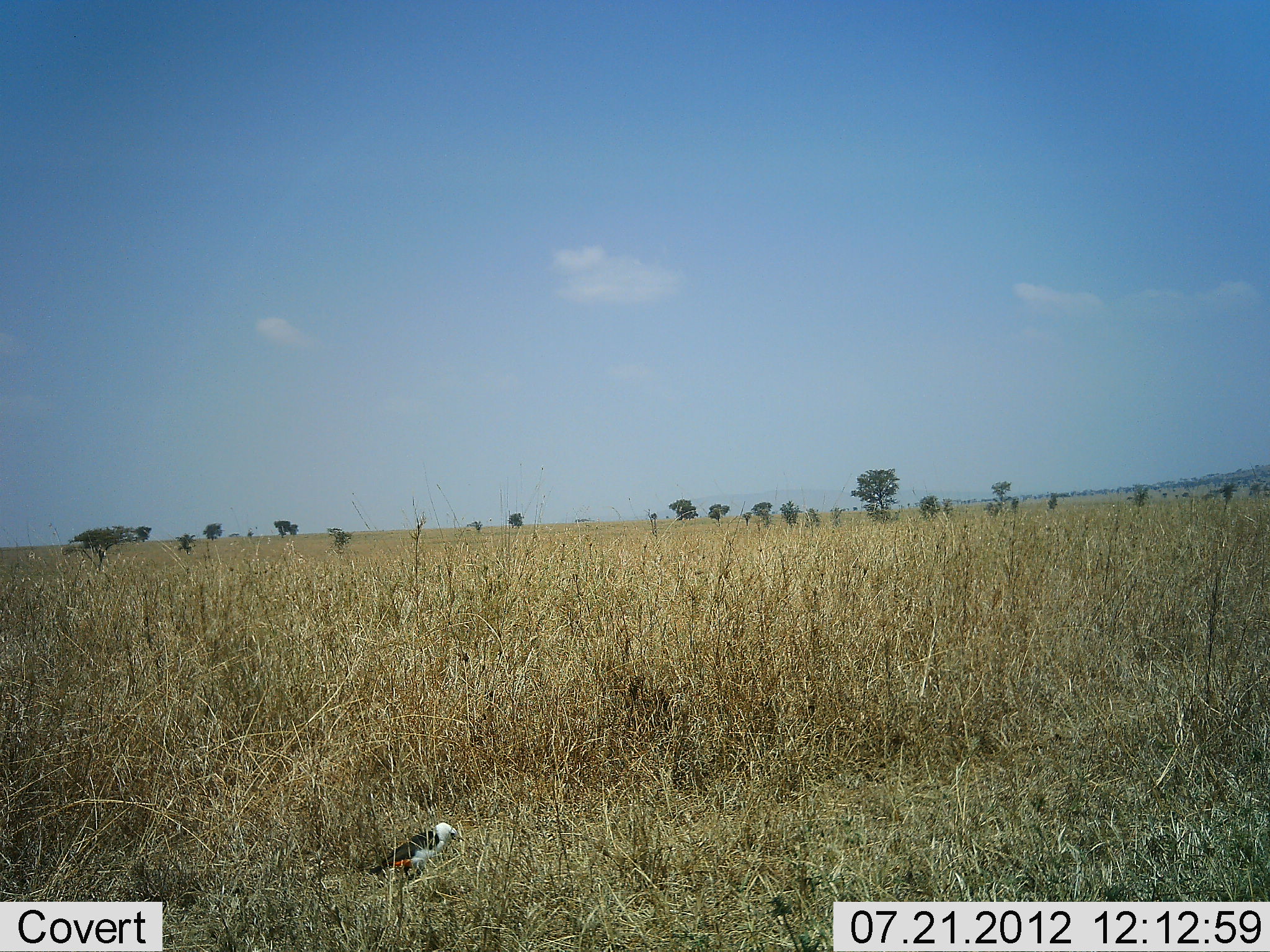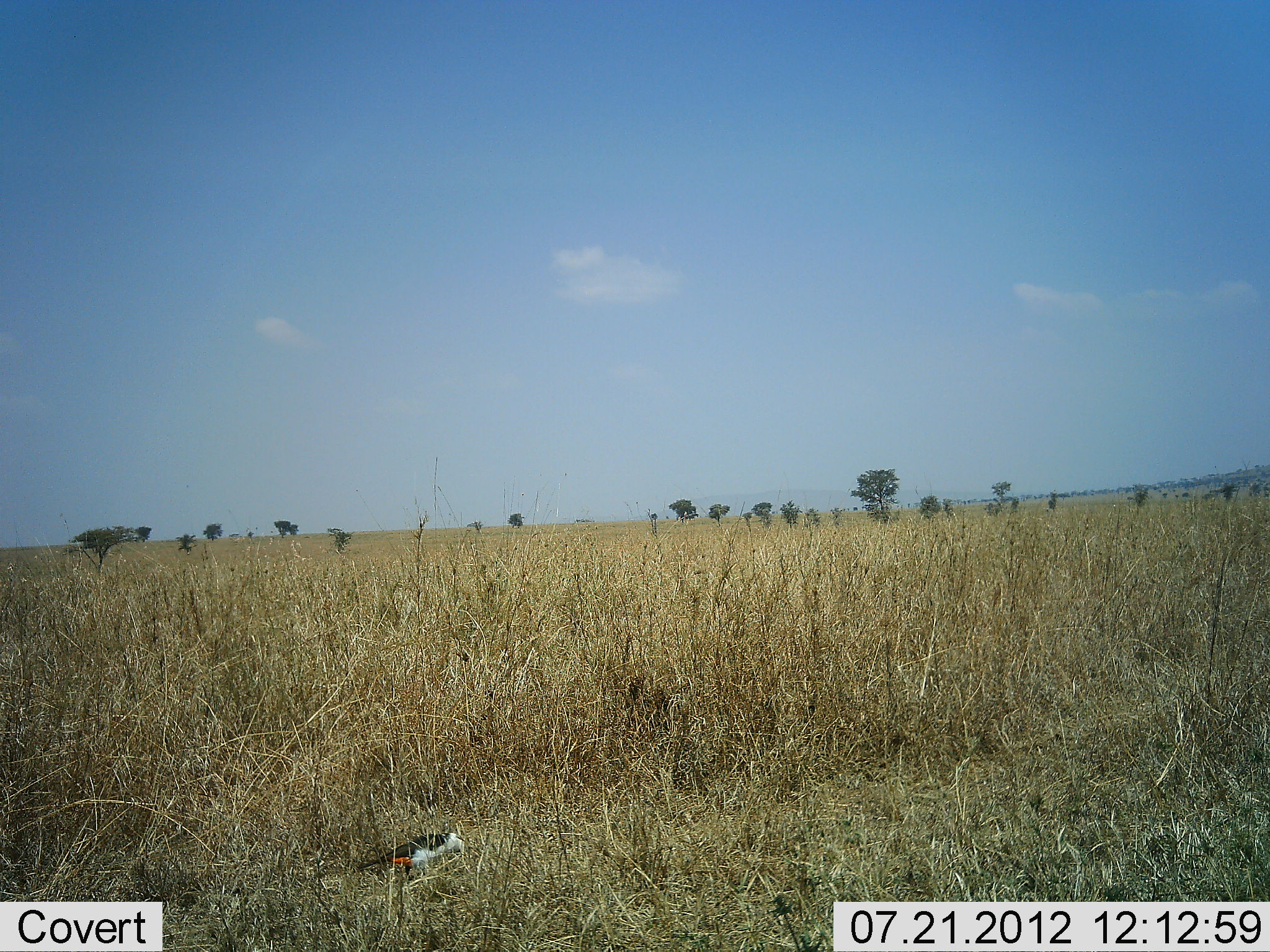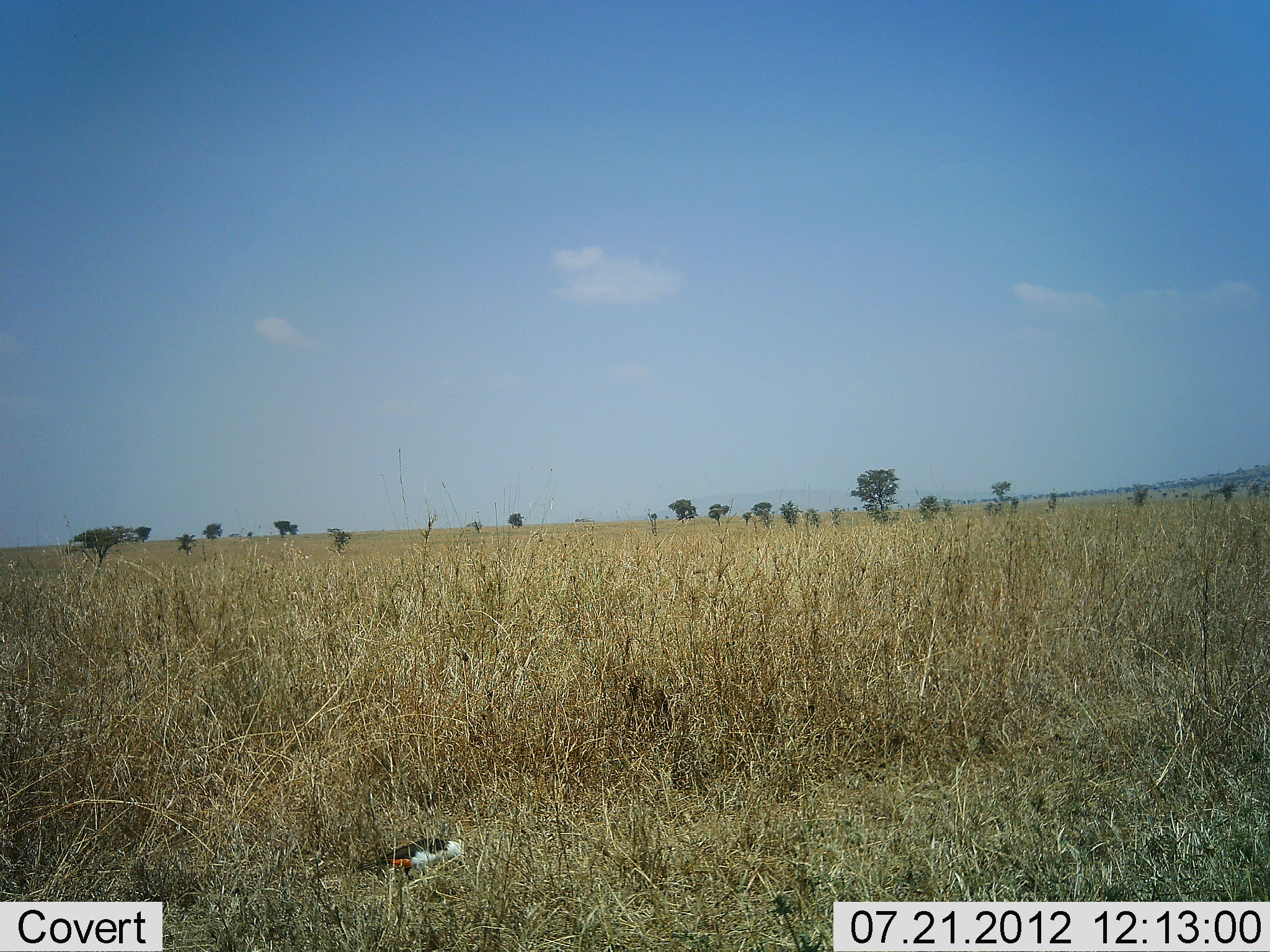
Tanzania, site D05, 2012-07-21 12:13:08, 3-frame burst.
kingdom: Animalia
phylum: Chordata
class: Aves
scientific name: Aves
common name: bird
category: otherbird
Otherbird (bird) (Aves), count 1. Behavior (volunteer vote fractions): standing 58%, resting 0%, moving 17%, interacting 0%. Young present (vote fraction): 0%. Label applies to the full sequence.